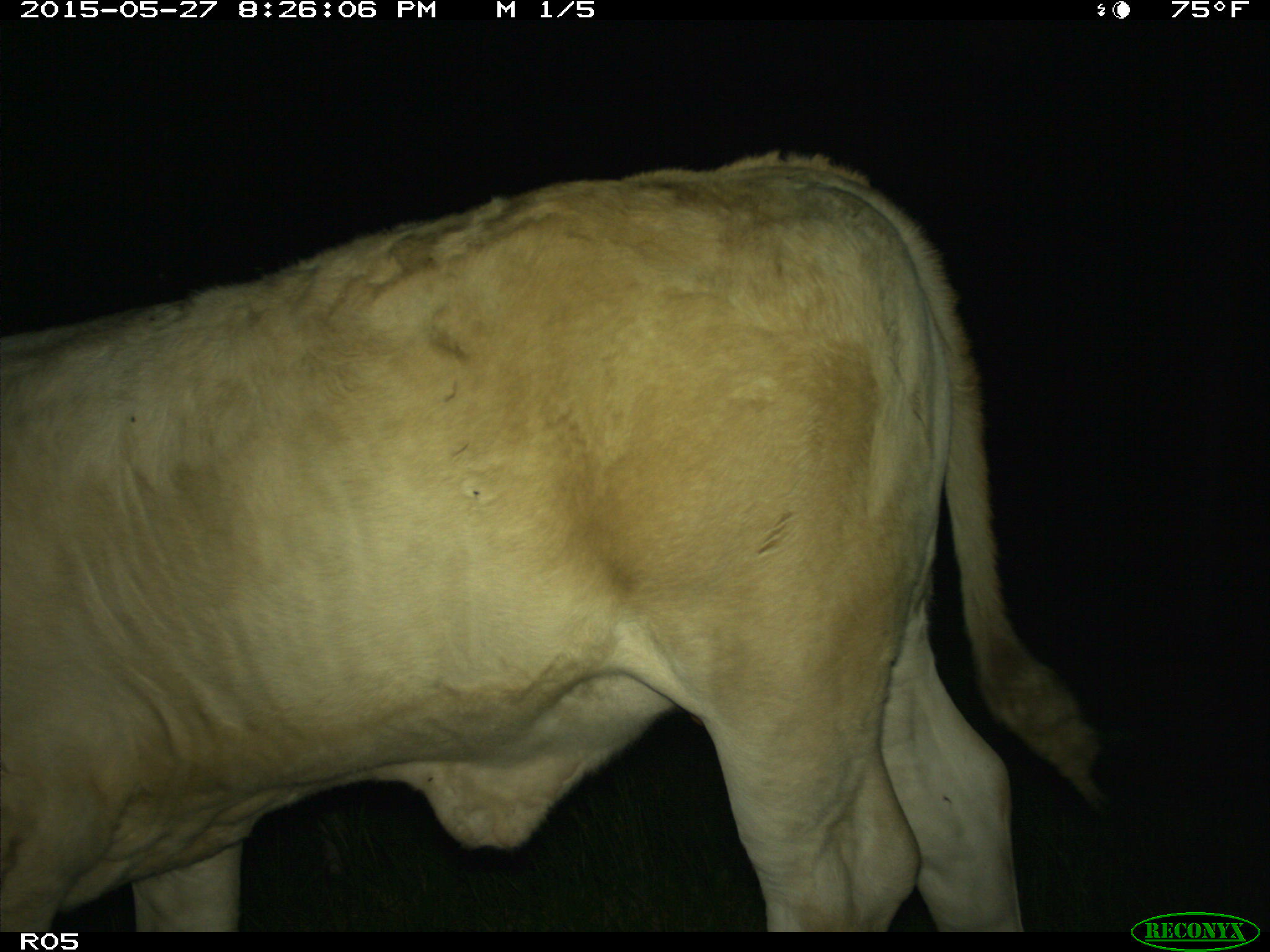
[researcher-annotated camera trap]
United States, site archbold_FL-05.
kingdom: Animalia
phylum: Chordata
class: Mammalia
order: Artiodactyla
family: Bovidae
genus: Bos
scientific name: Bos taurus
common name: domestic cow